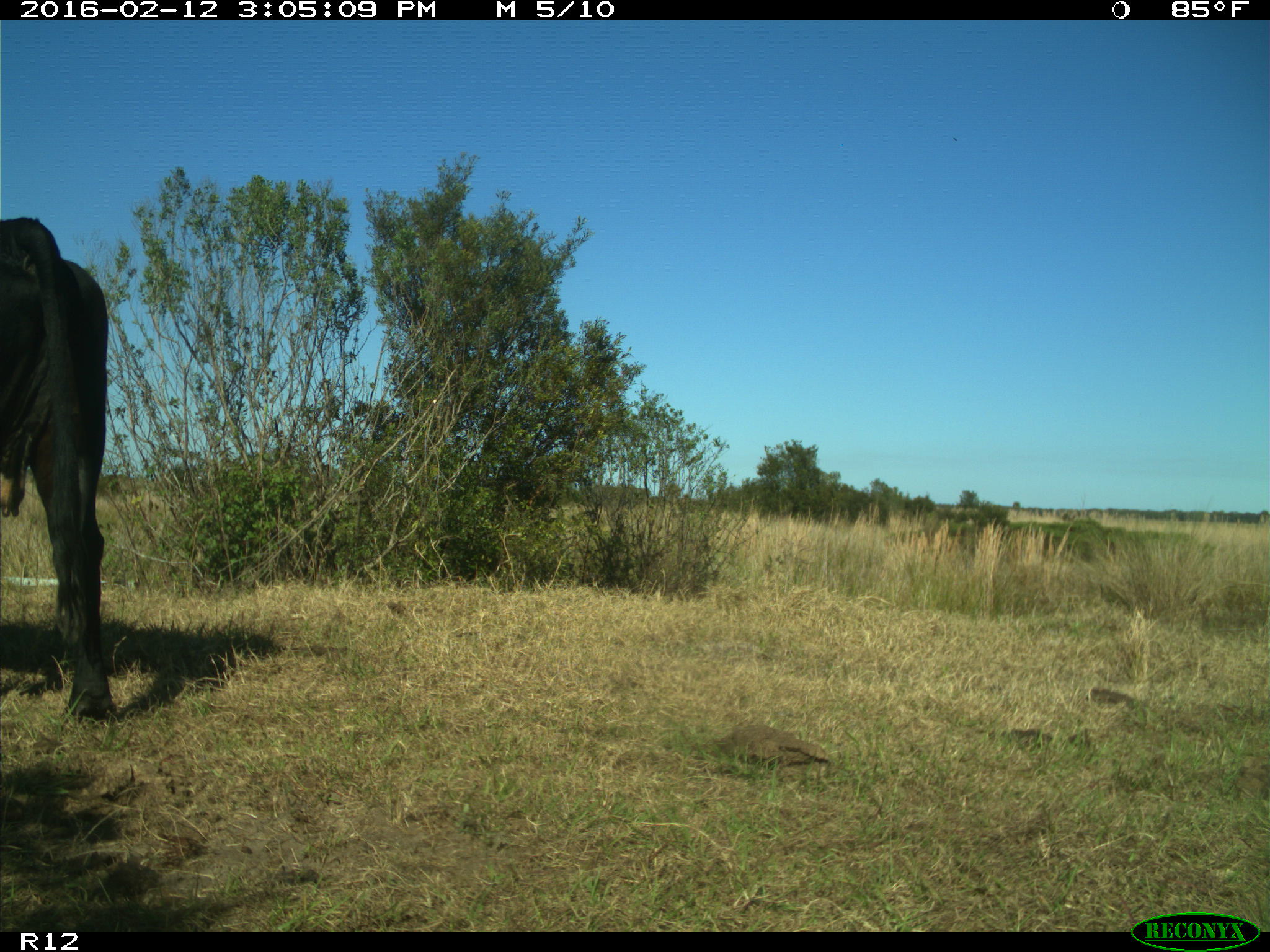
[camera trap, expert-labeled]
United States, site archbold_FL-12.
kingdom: Animalia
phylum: Chordata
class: Mammalia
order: Artiodactyla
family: Bovidae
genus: Bos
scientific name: Bos taurus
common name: domestic cow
Bos taurus (domestic cow).